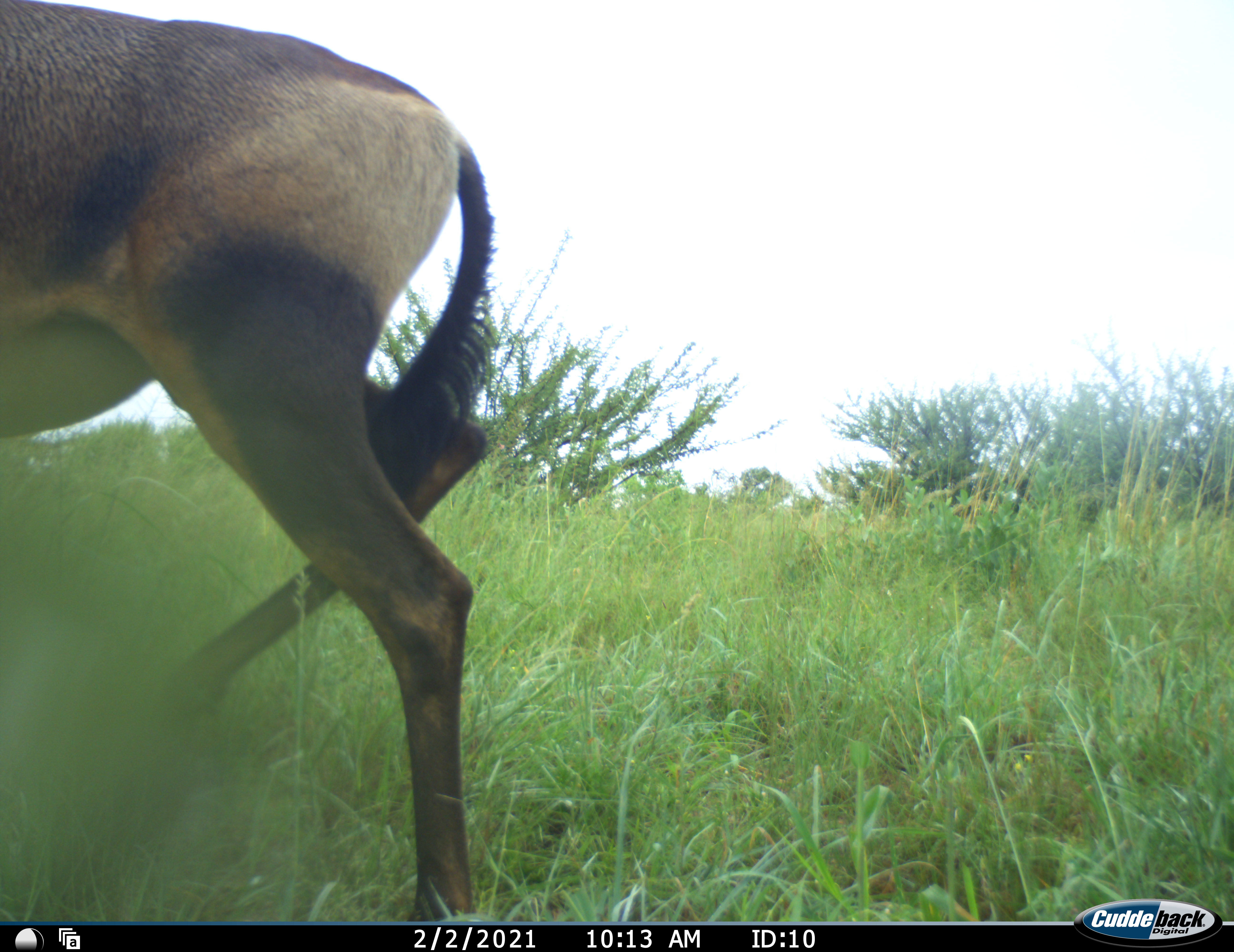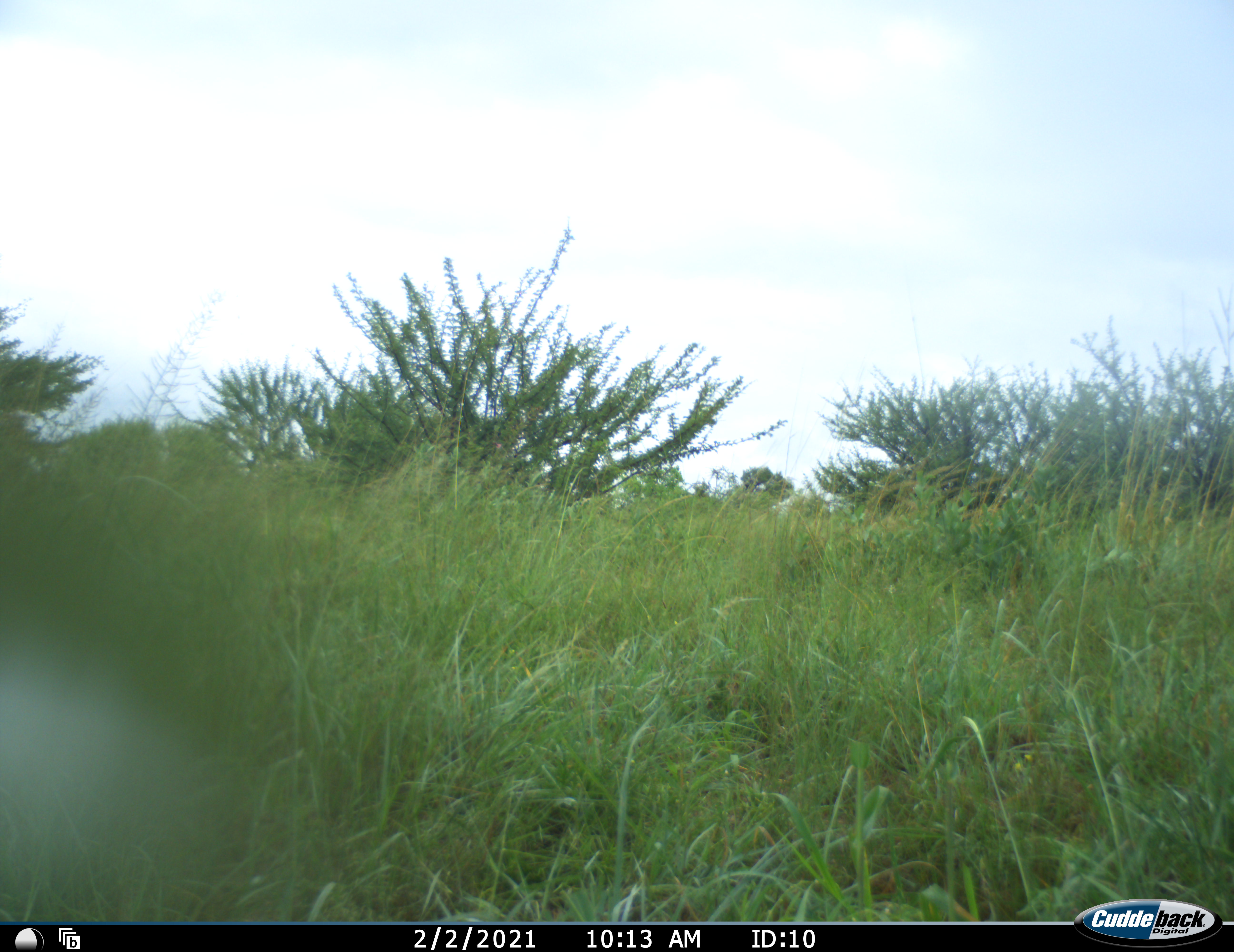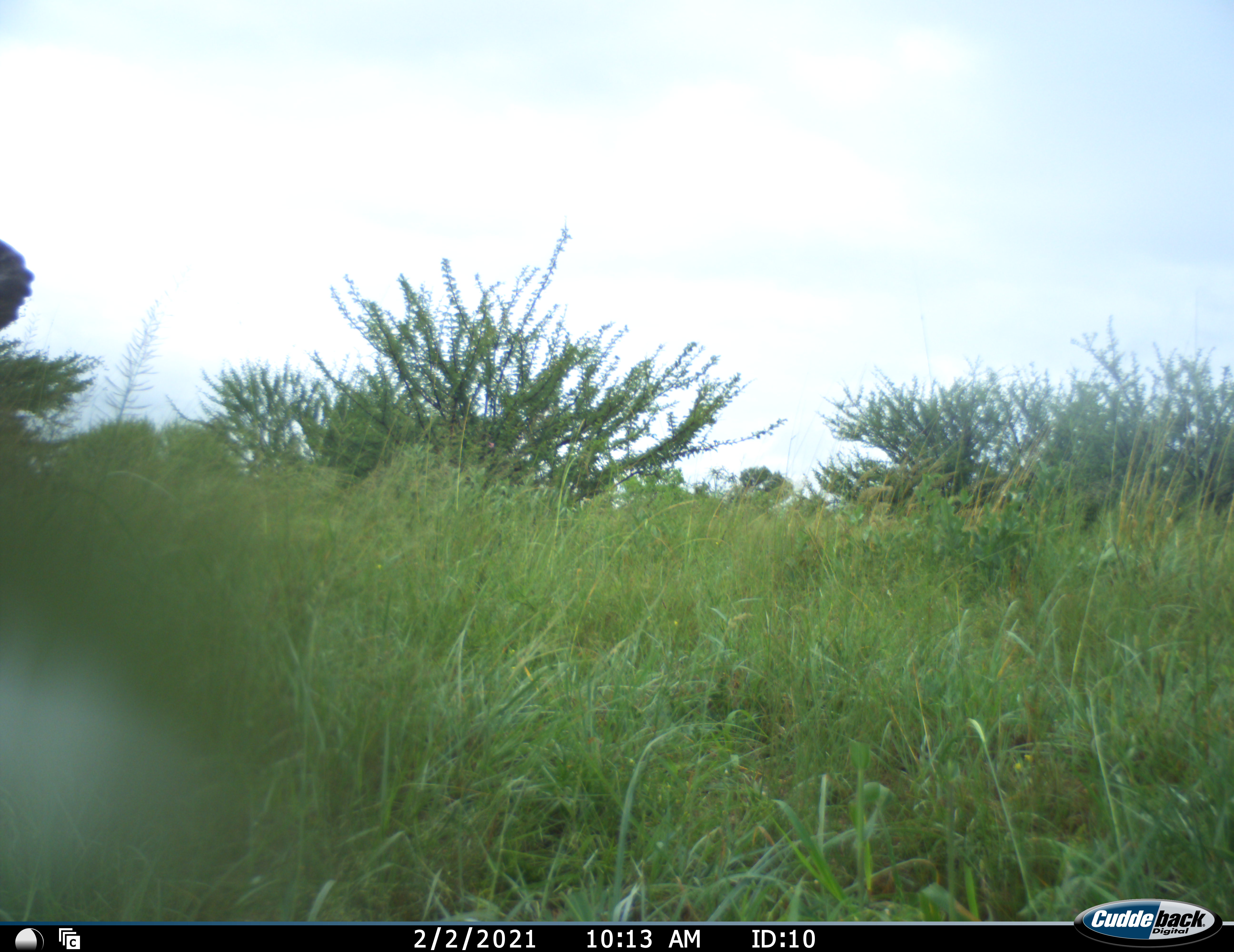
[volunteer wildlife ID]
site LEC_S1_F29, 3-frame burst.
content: unidentified animal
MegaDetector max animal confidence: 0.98